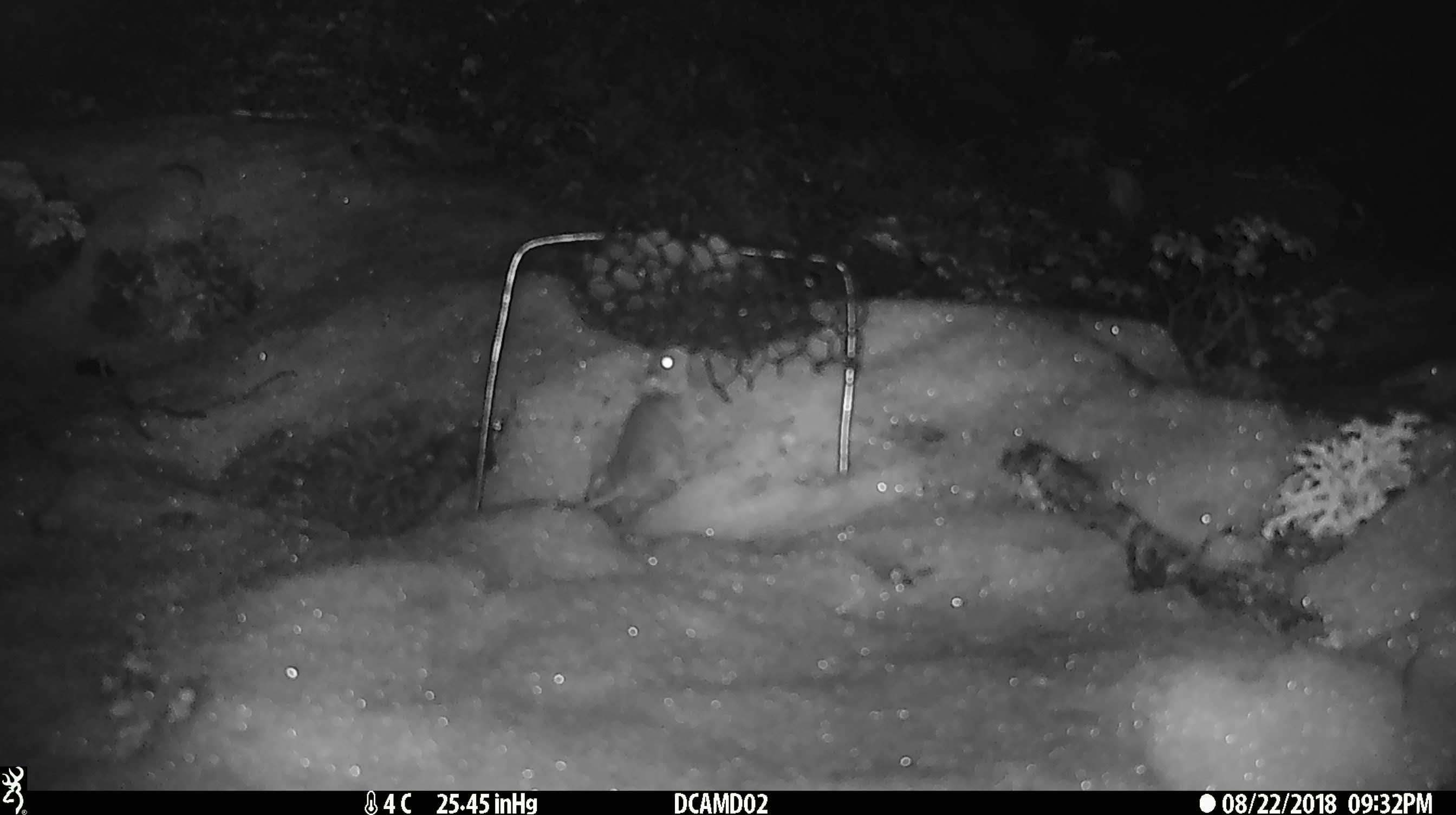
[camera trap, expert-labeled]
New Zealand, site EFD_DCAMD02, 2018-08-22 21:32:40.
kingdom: Animalia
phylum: Chordata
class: Mammalia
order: Rodentia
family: Muridae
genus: Mus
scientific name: Mus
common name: mouse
Mouse (Mus).